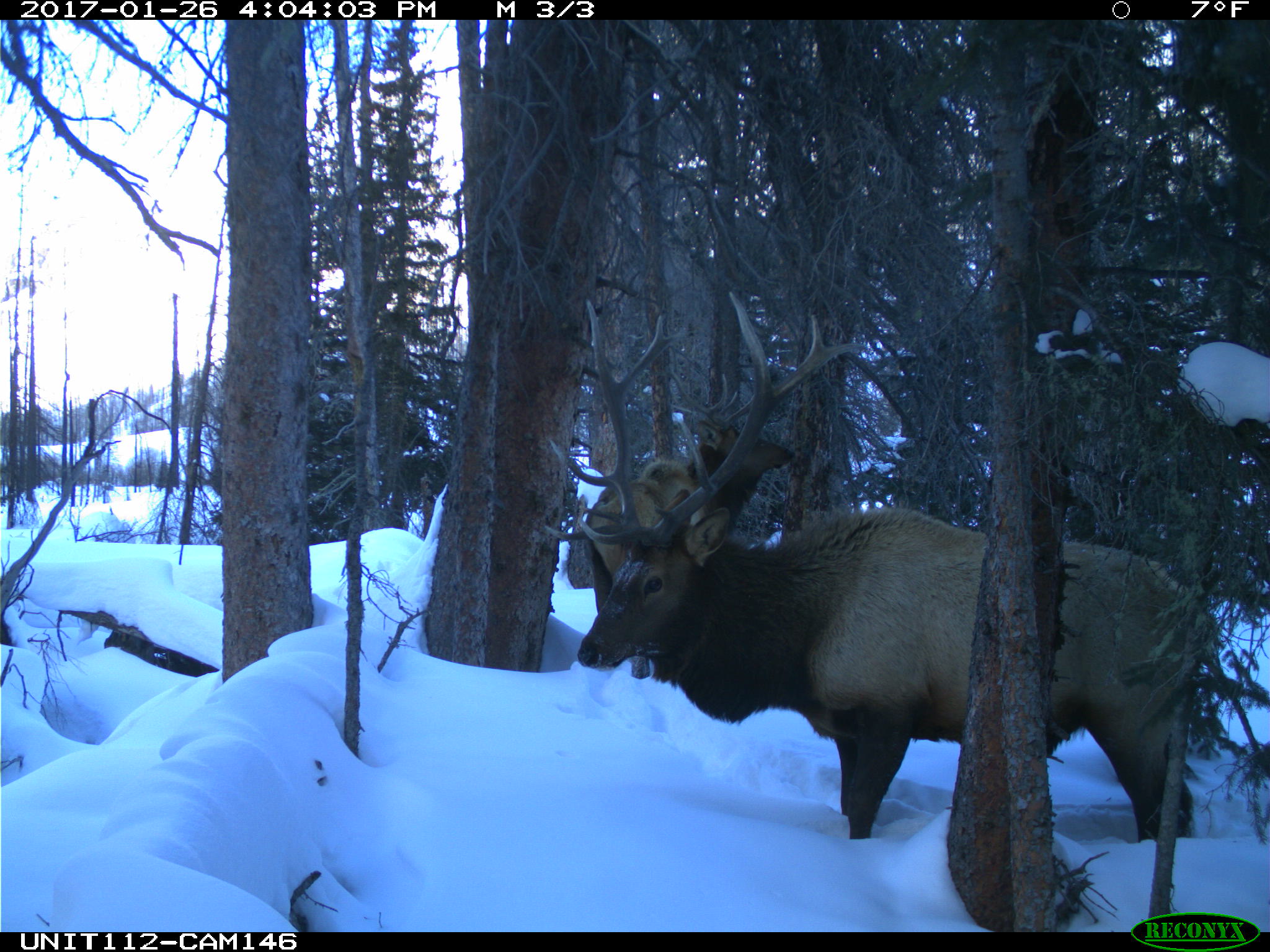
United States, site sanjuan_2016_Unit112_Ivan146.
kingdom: Animalia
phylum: Chordata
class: Mammalia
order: Artiodactyla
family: Cervidae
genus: Cervus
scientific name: Cervus elaphus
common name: red deer